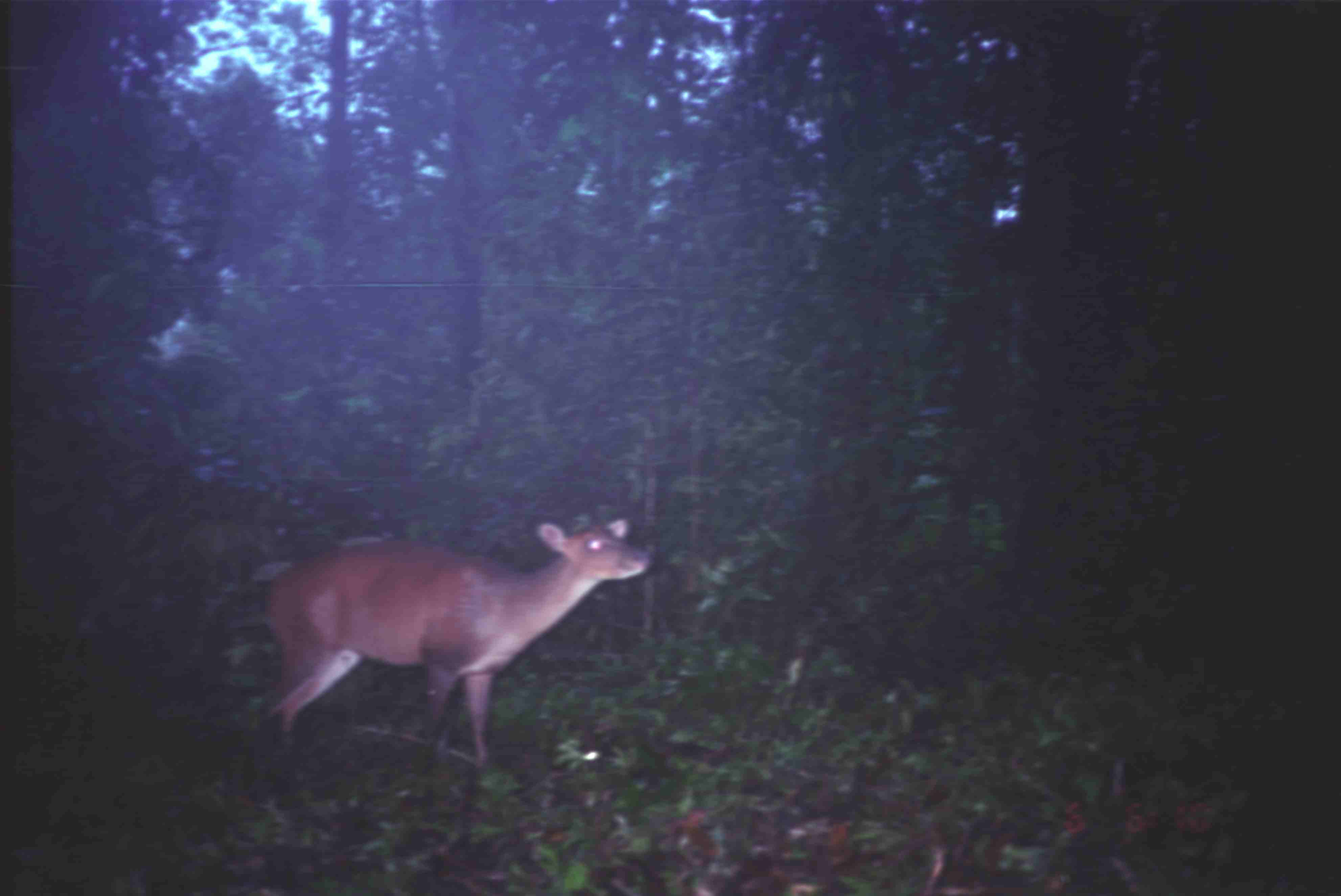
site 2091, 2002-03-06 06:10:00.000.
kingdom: Animalia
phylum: Chordata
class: Mammalia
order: Artiodactyla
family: Cervidae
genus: Muntiacus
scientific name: Muntiacus muntjak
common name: southern red muntjac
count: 1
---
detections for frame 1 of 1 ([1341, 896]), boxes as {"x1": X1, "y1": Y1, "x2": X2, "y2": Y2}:
muntiacus muntjak: {"x1": 257, "y1": 517, "x2": 654, "y2": 769}